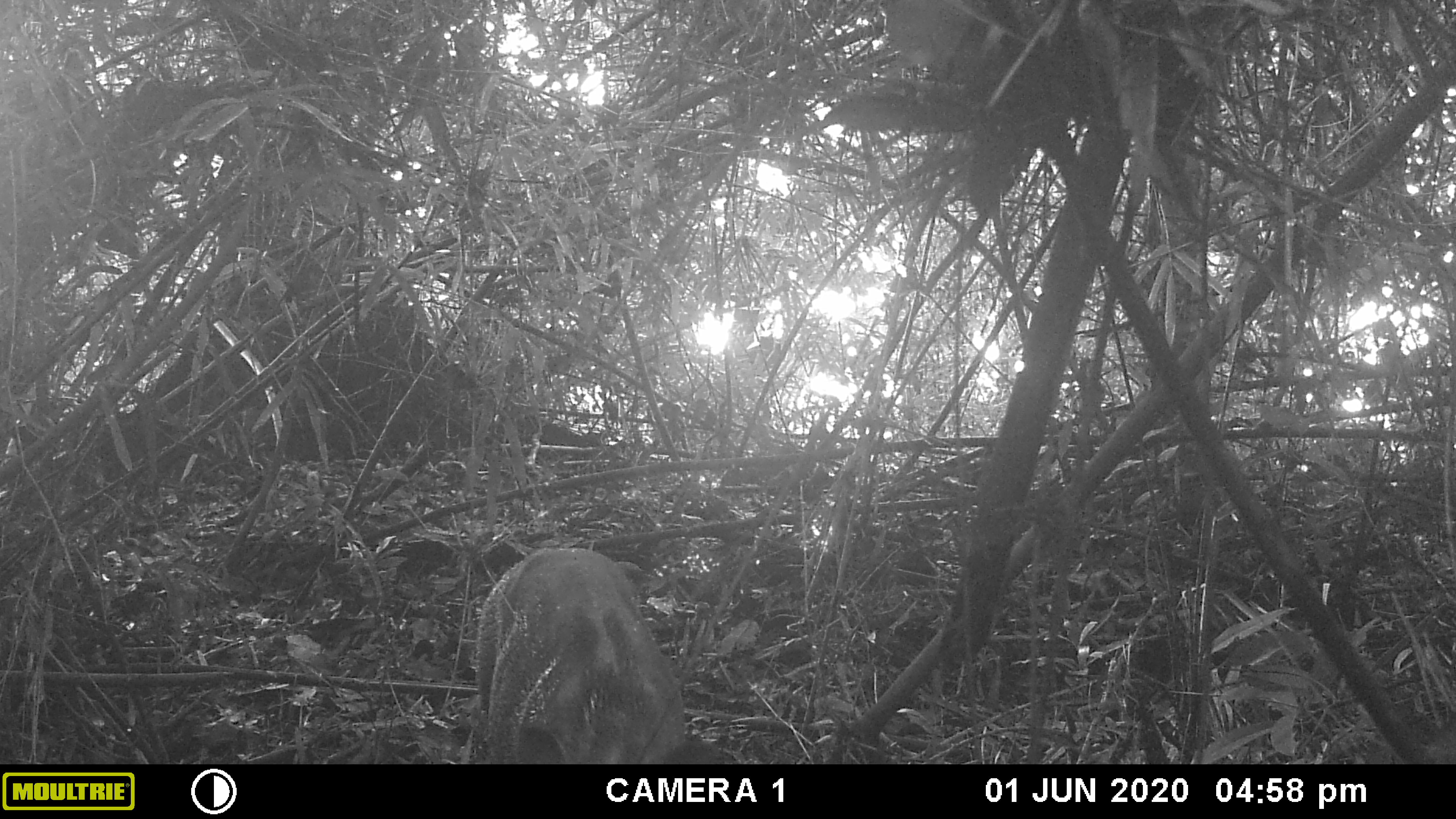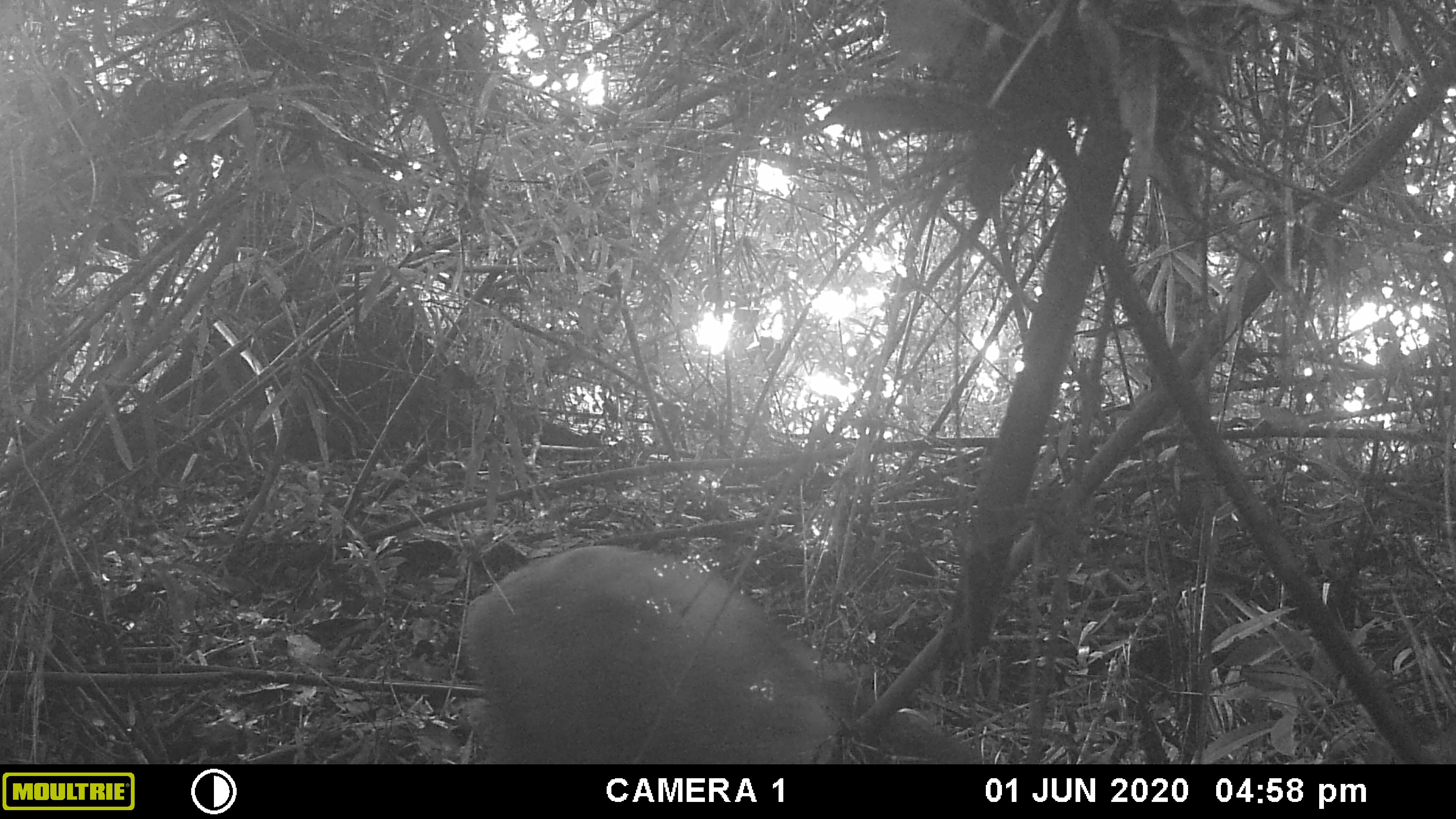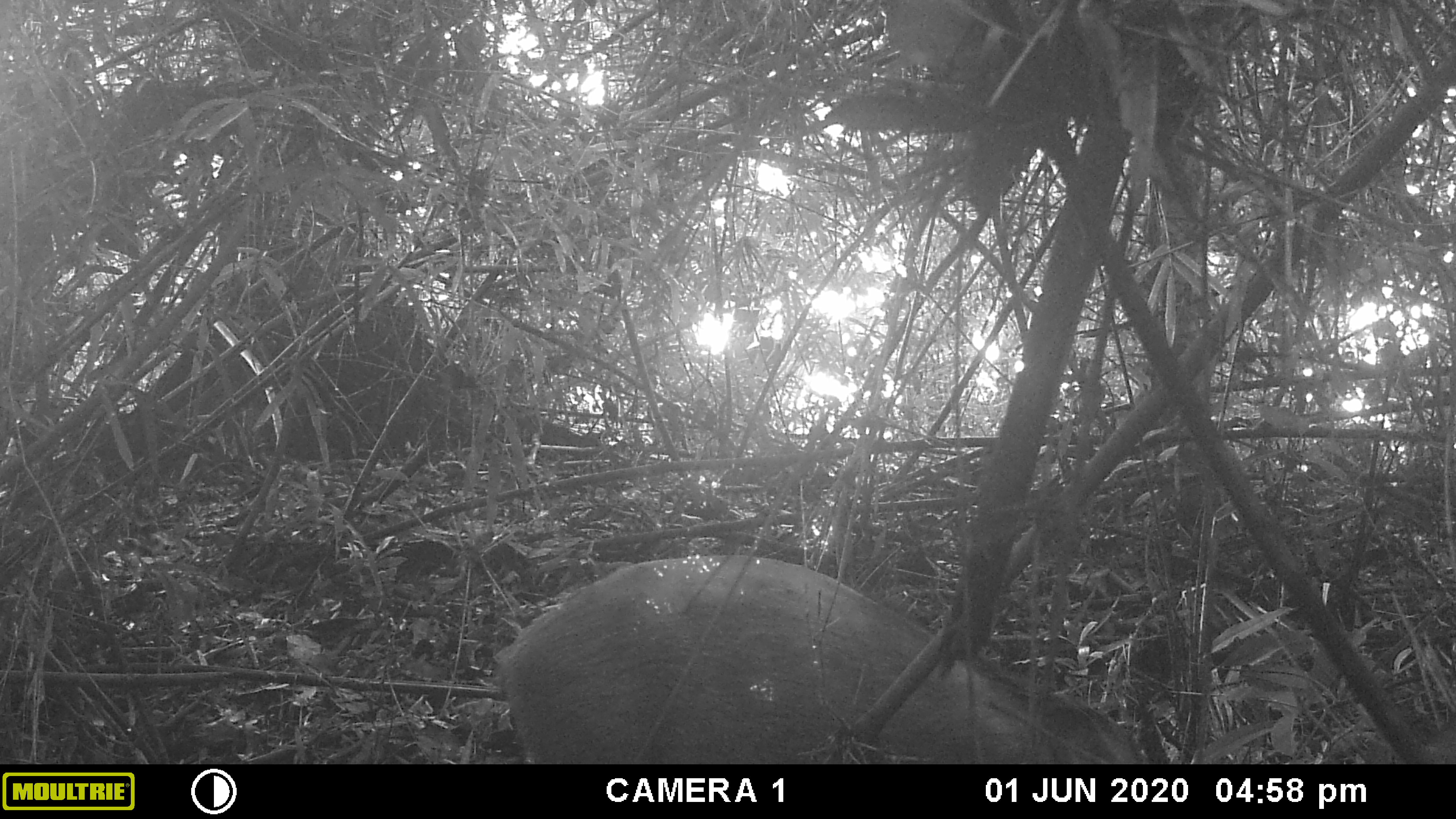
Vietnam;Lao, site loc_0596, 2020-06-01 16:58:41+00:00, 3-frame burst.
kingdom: Animalia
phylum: Chordata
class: Mammalia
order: Artiodactyla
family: Suidae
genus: Sus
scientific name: Sus scrofa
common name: eurasian wild pig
Eurasian wild pig (Sus scrofa). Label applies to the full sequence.